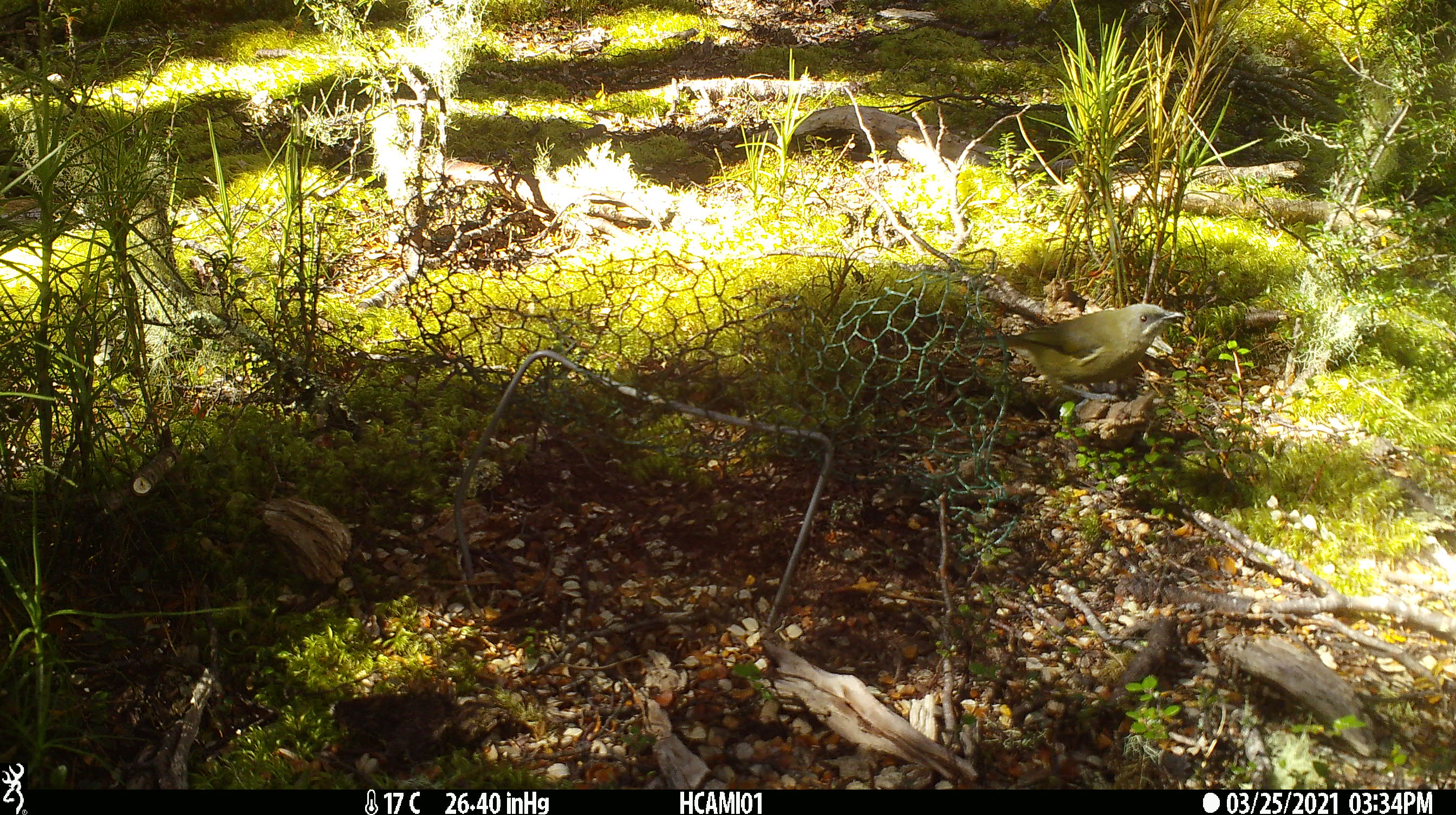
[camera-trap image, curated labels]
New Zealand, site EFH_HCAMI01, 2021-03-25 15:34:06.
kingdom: Animalia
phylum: Chordata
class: Aves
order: Passeriformes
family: Meliphagidae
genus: Anthornis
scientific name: Anthornis melanura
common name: new zealand bellbird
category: bellbird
Bellbird (new zealand bellbird) (Anthornis melanura).